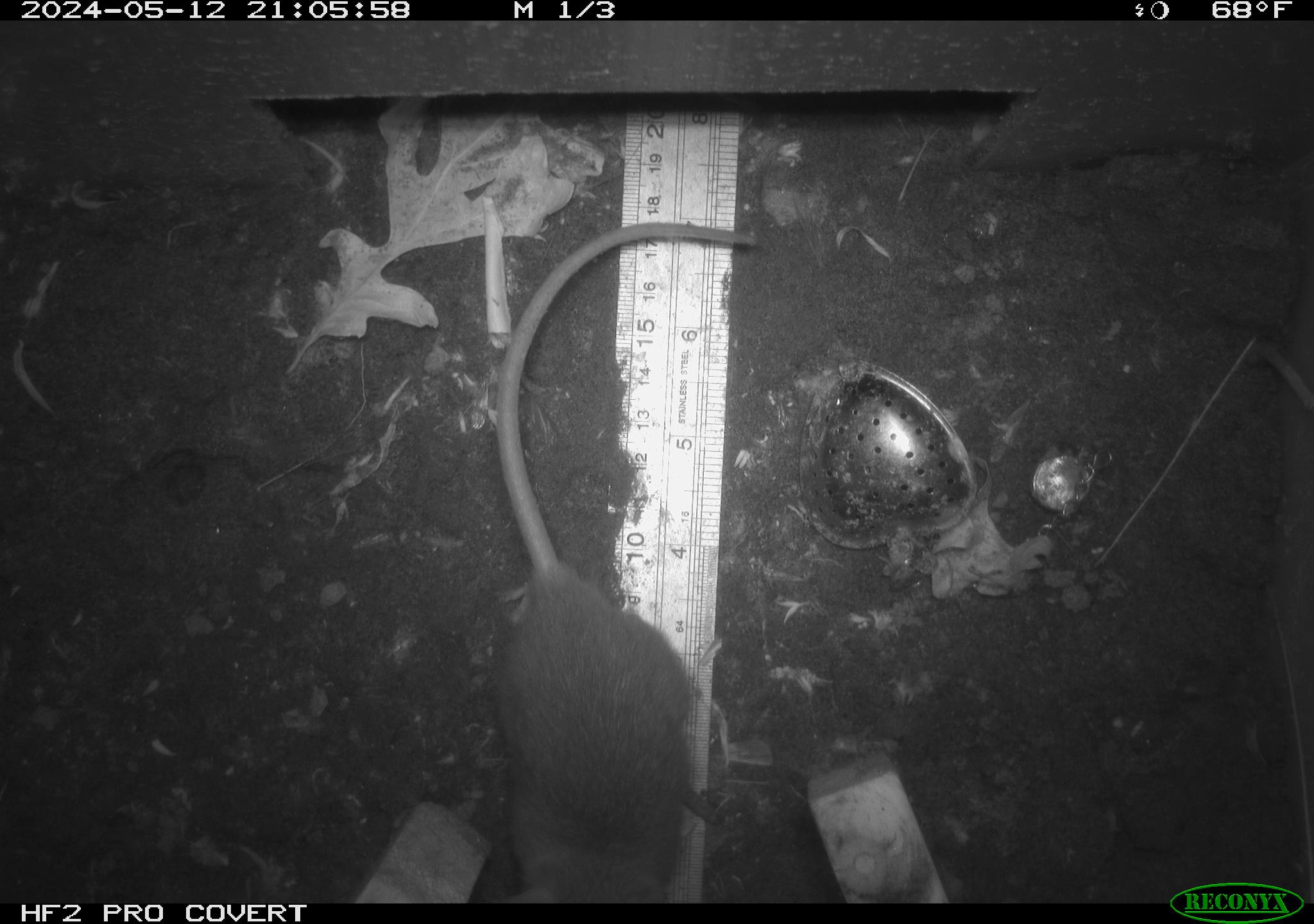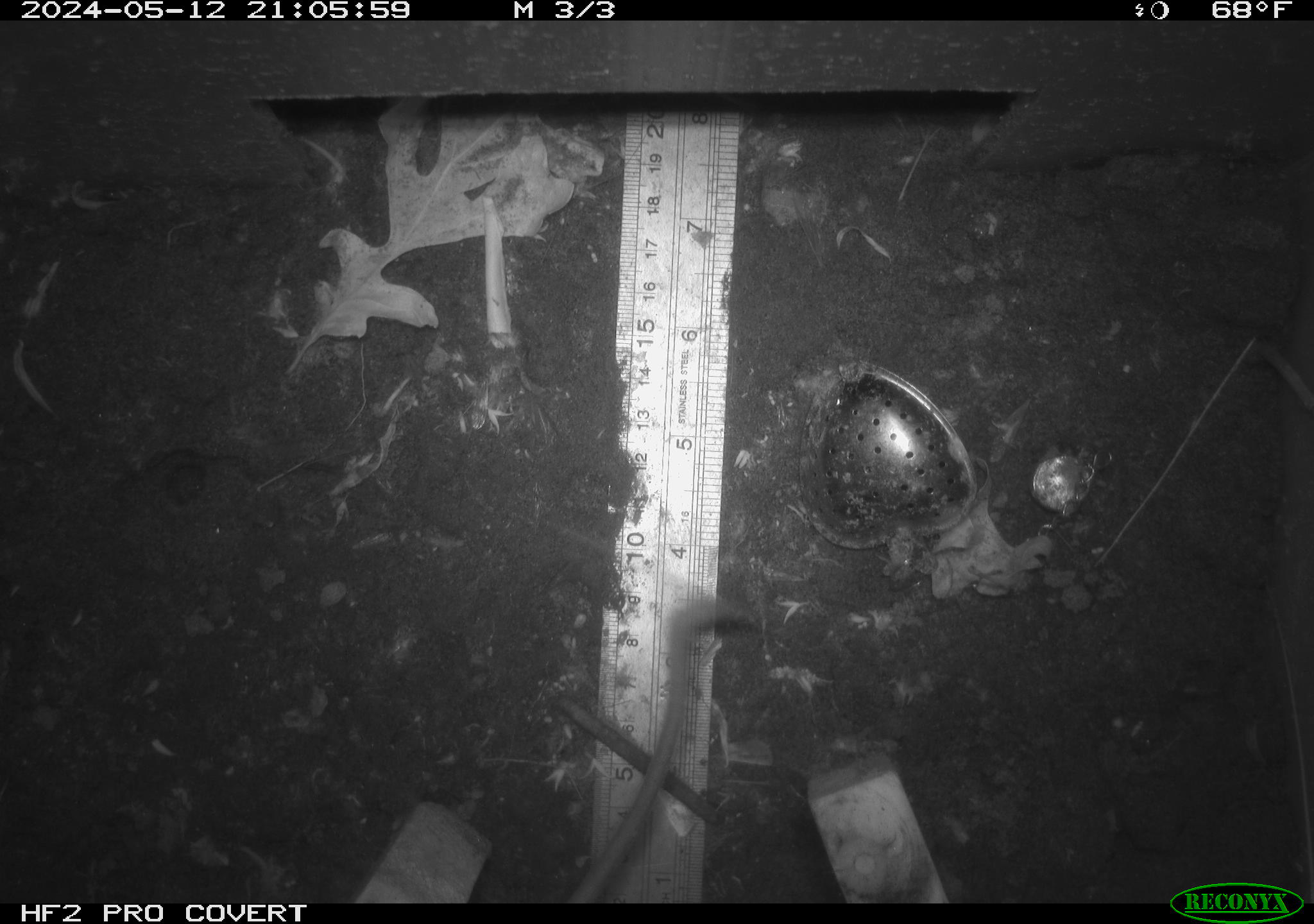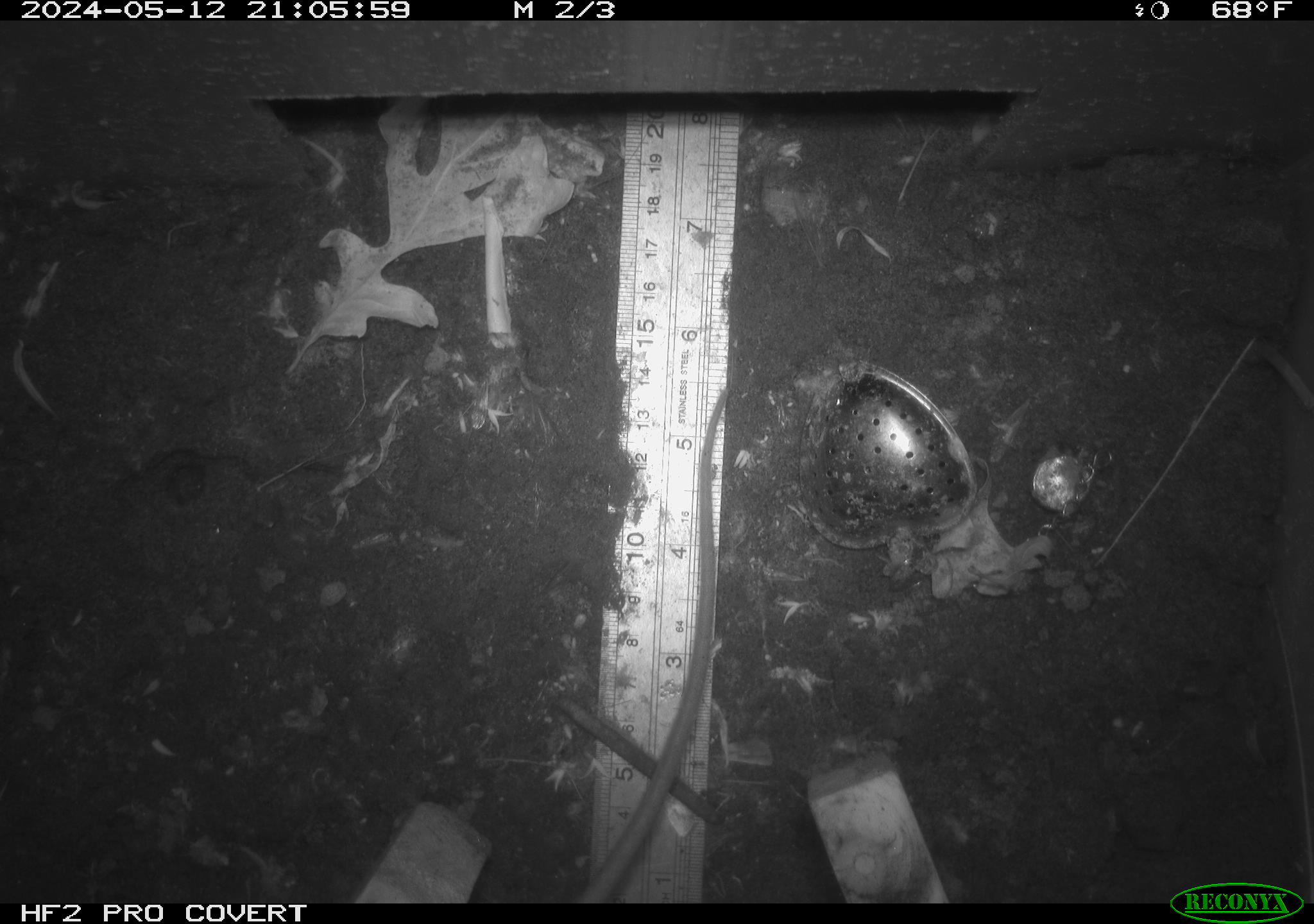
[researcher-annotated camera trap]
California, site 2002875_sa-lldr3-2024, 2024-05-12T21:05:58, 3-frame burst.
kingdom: Animalia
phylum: Chordata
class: Mammalia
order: Rodentia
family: Muridae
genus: Rattus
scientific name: Rattus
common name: rat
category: rattus species